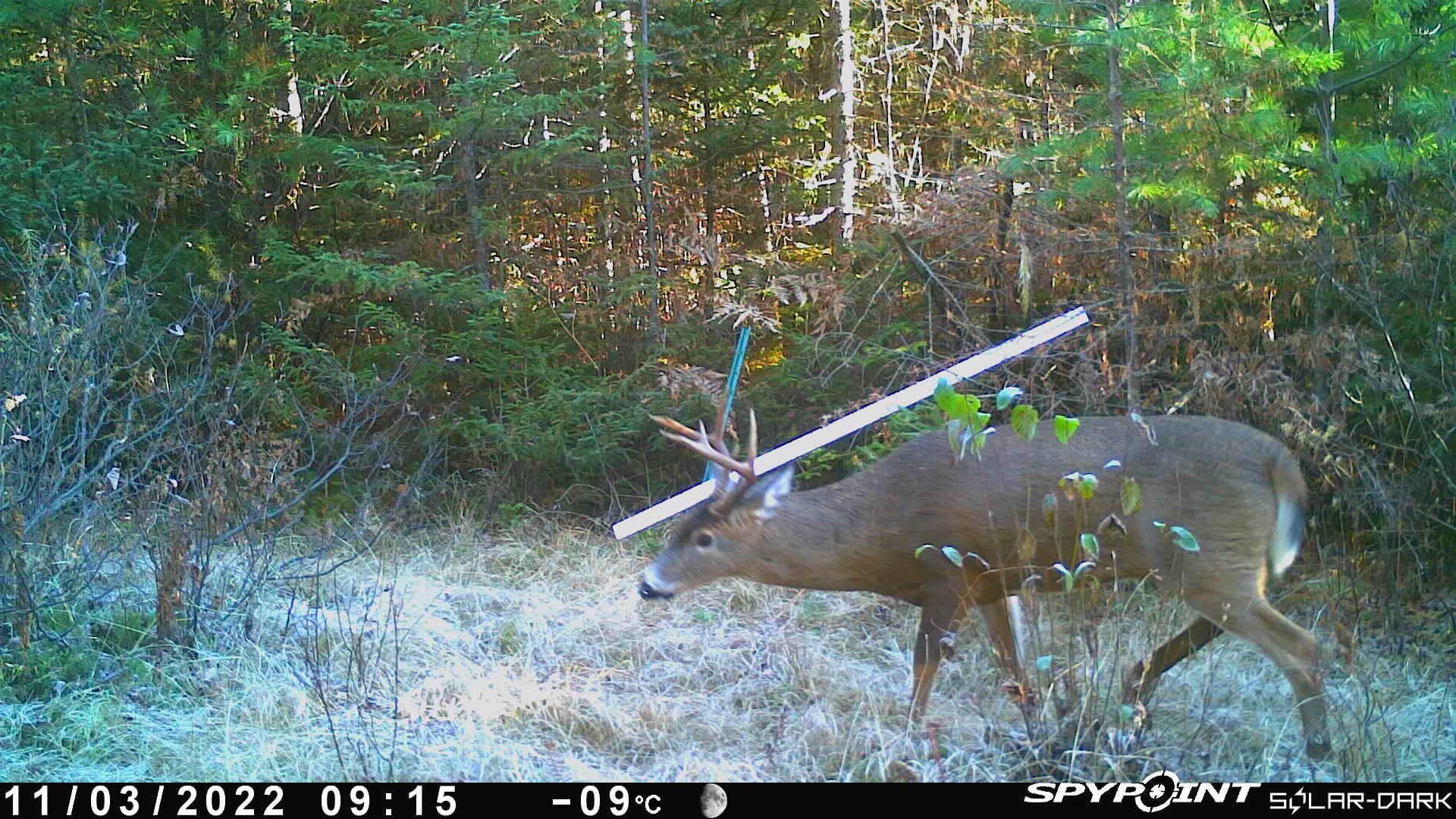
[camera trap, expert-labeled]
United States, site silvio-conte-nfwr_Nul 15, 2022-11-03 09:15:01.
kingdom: Animalia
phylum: Chordata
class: Mammalia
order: Artiodactyla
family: Cervidae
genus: Odocoileus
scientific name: Odocoileus virginianus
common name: white-tailed deer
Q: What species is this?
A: White-tailed deer (Odocoileus virginianus).